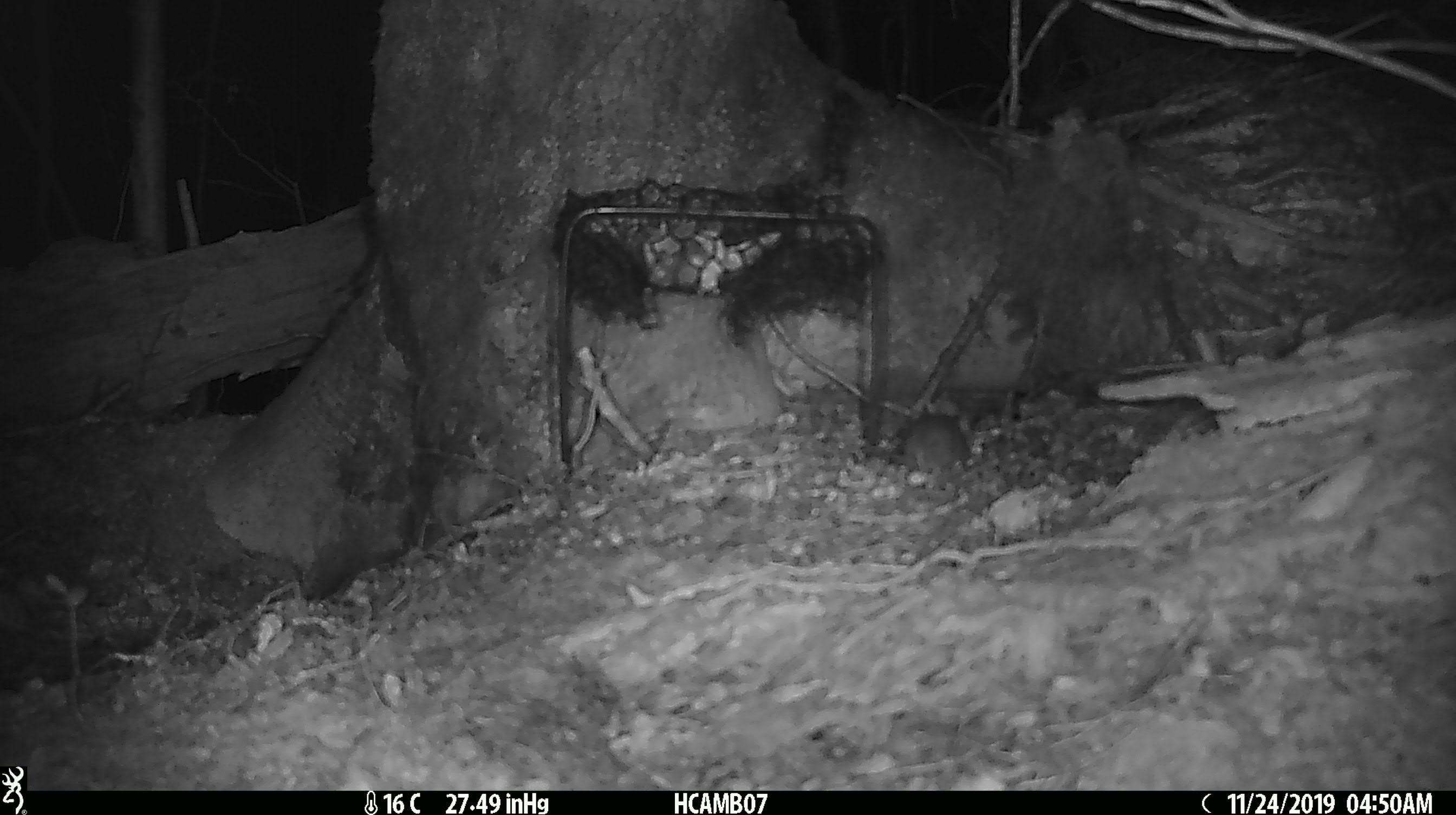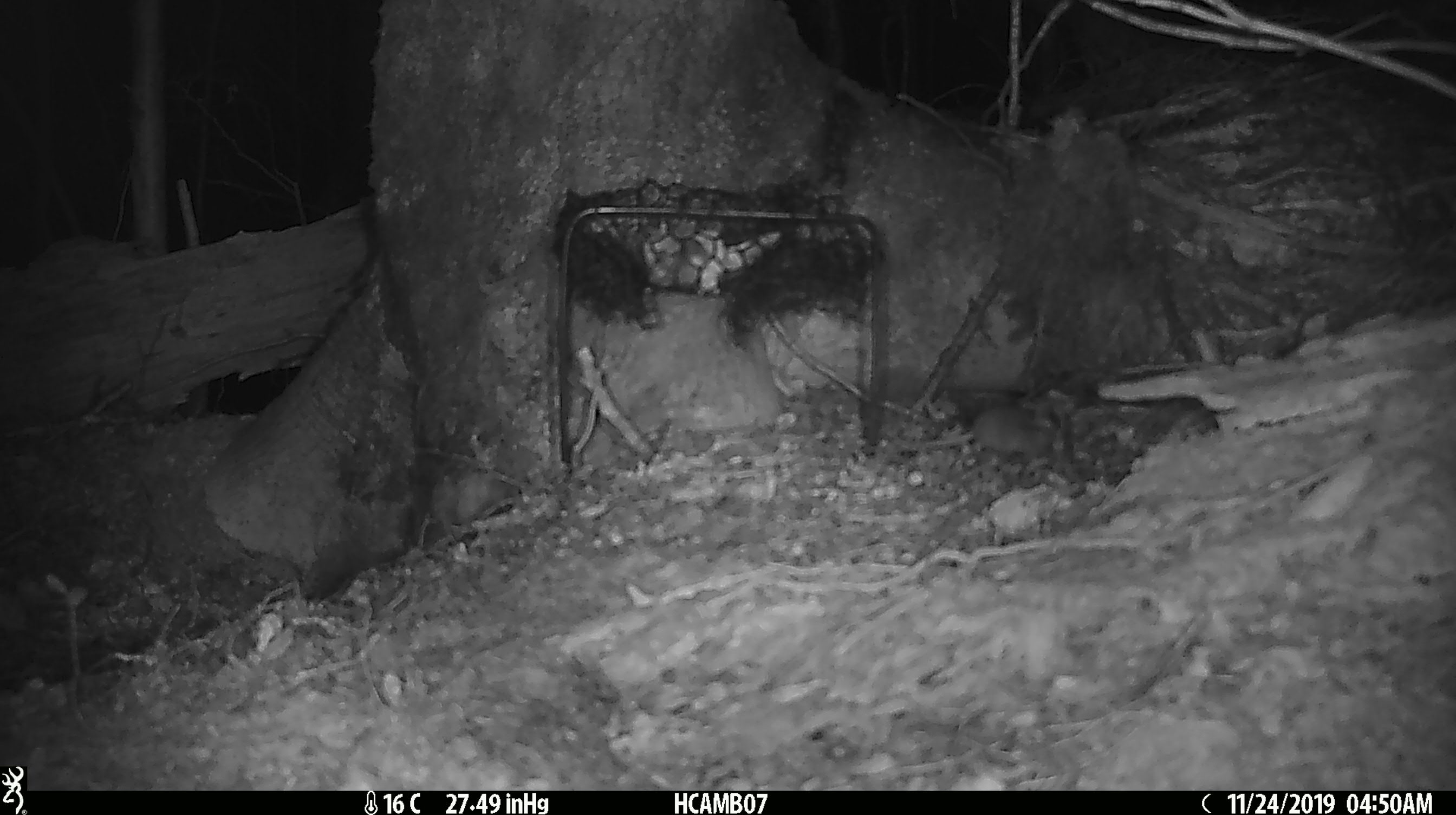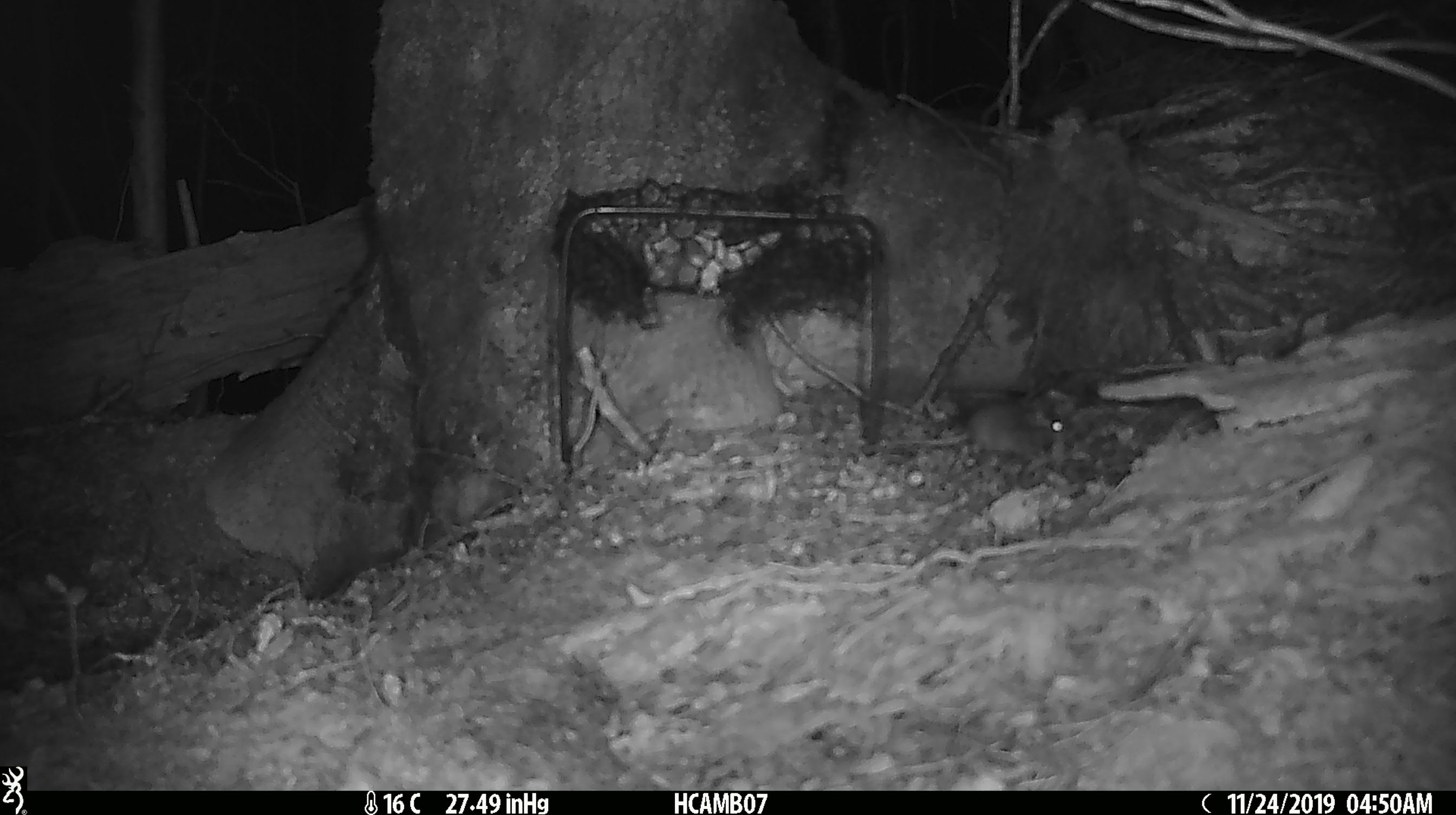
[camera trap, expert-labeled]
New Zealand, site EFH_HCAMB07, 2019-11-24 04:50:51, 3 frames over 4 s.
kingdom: Animalia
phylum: Chordata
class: Mammalia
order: Rodentia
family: Muridae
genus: Mus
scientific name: Mus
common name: mouse